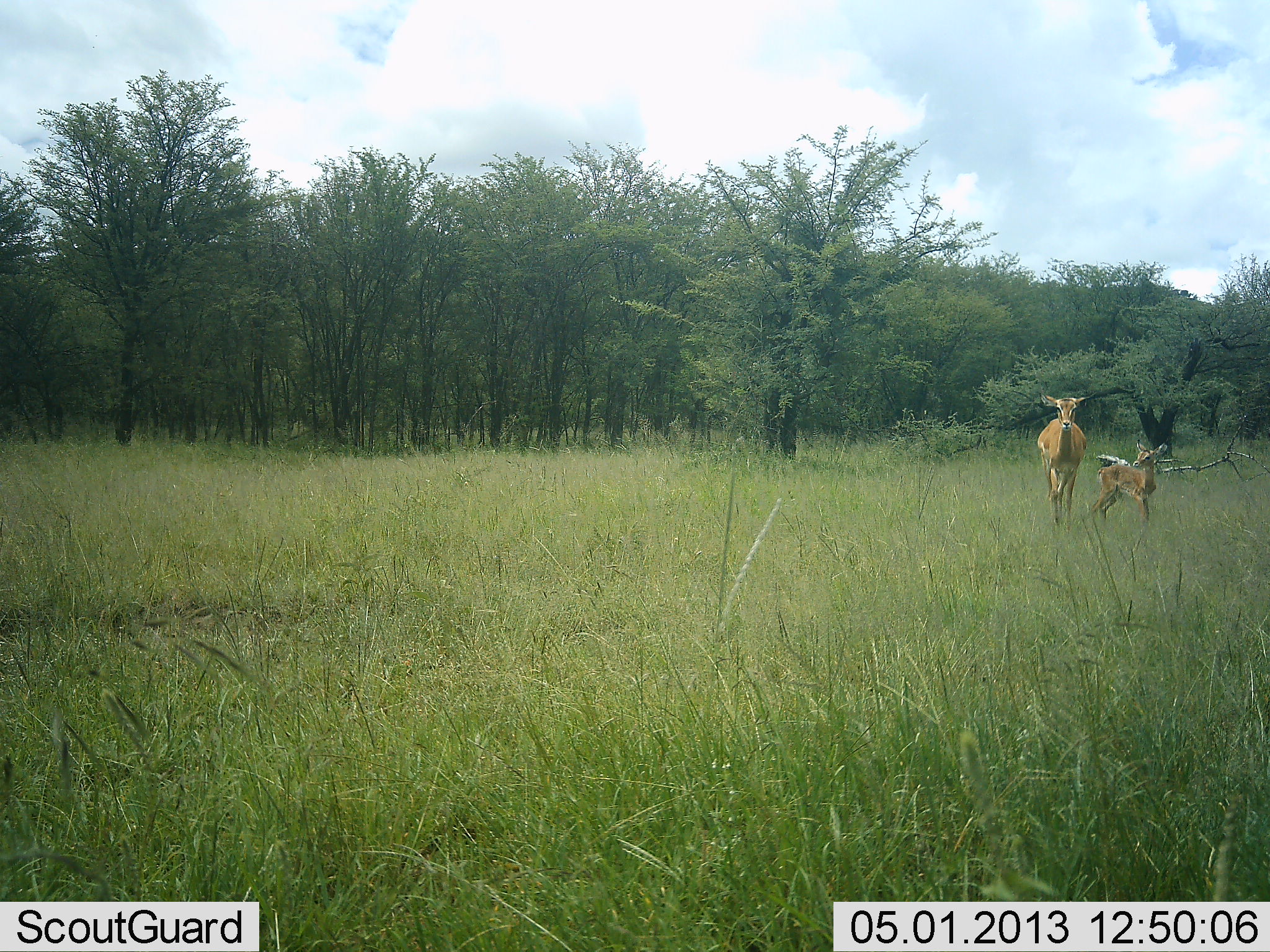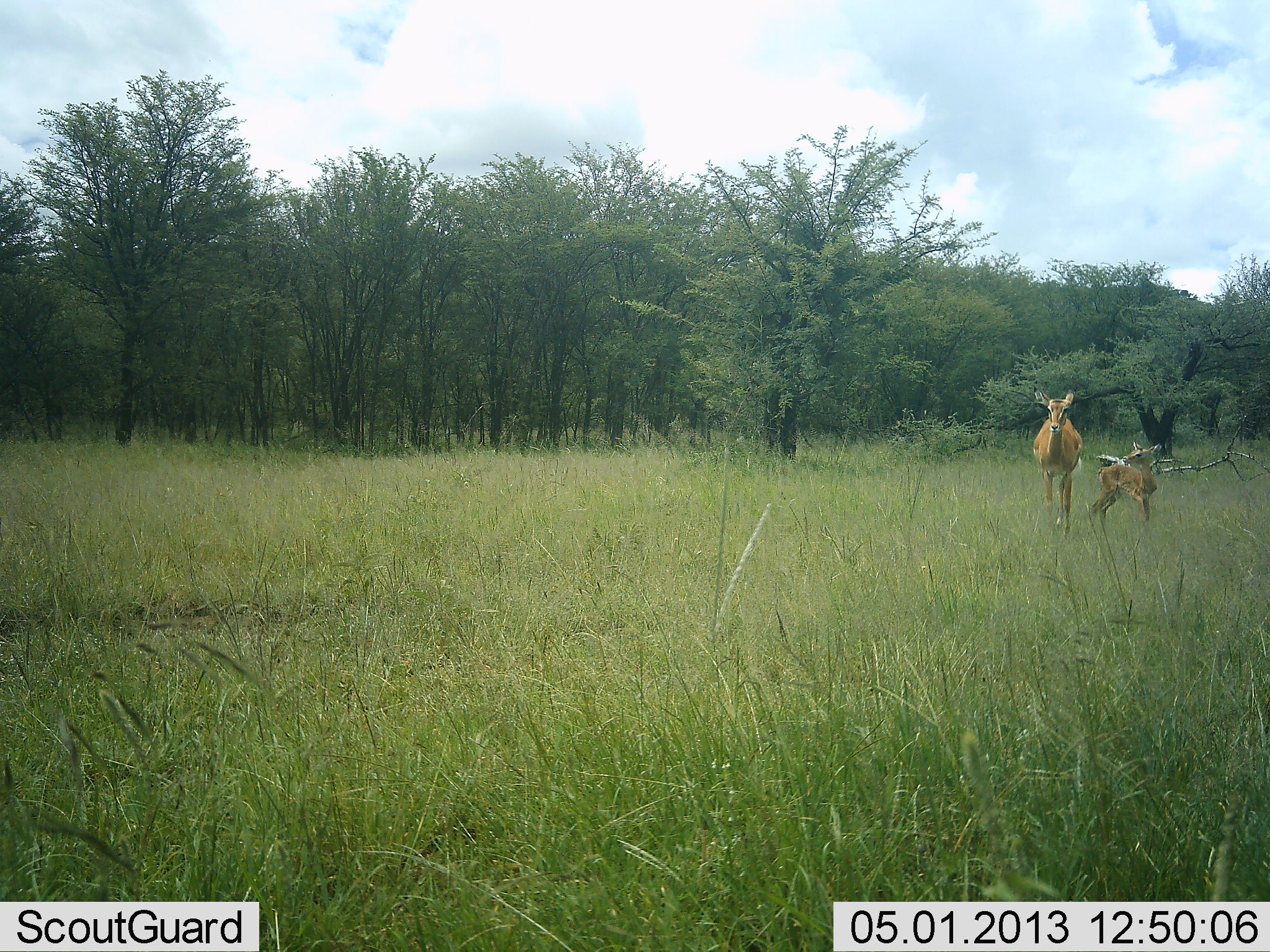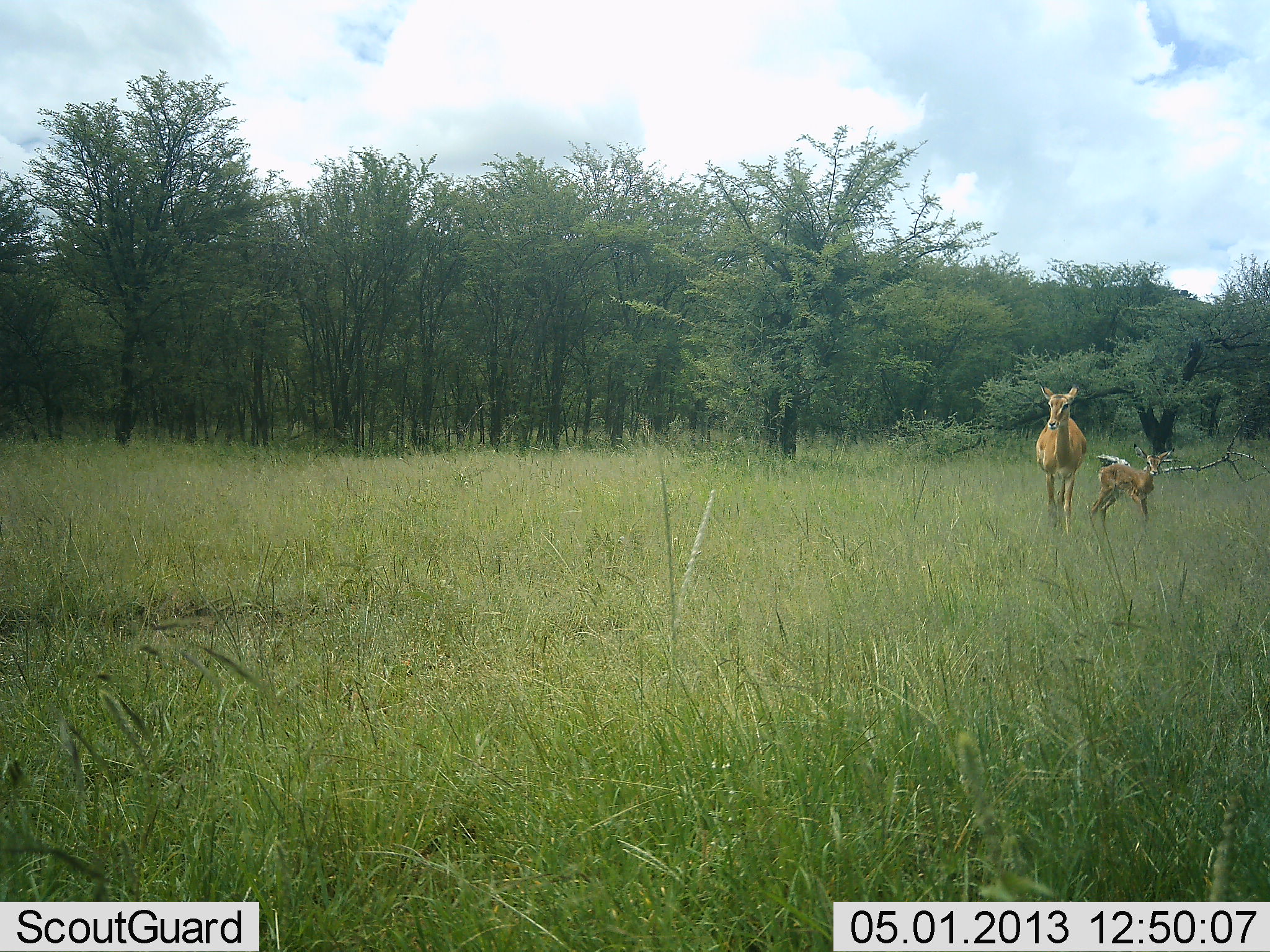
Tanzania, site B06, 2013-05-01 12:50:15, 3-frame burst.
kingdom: Animalia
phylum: Chordata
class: Mammalia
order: Artiodactyla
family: Bovidae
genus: Aepyceros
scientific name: Aepyceros melampus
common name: impala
Impala (Aepyceros melampus), count 2. Behavior (volunteer vote fractions): standing 82%, resting 0%, moving 41%, interacting 0%. Young present (vote fraction): 100%. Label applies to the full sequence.